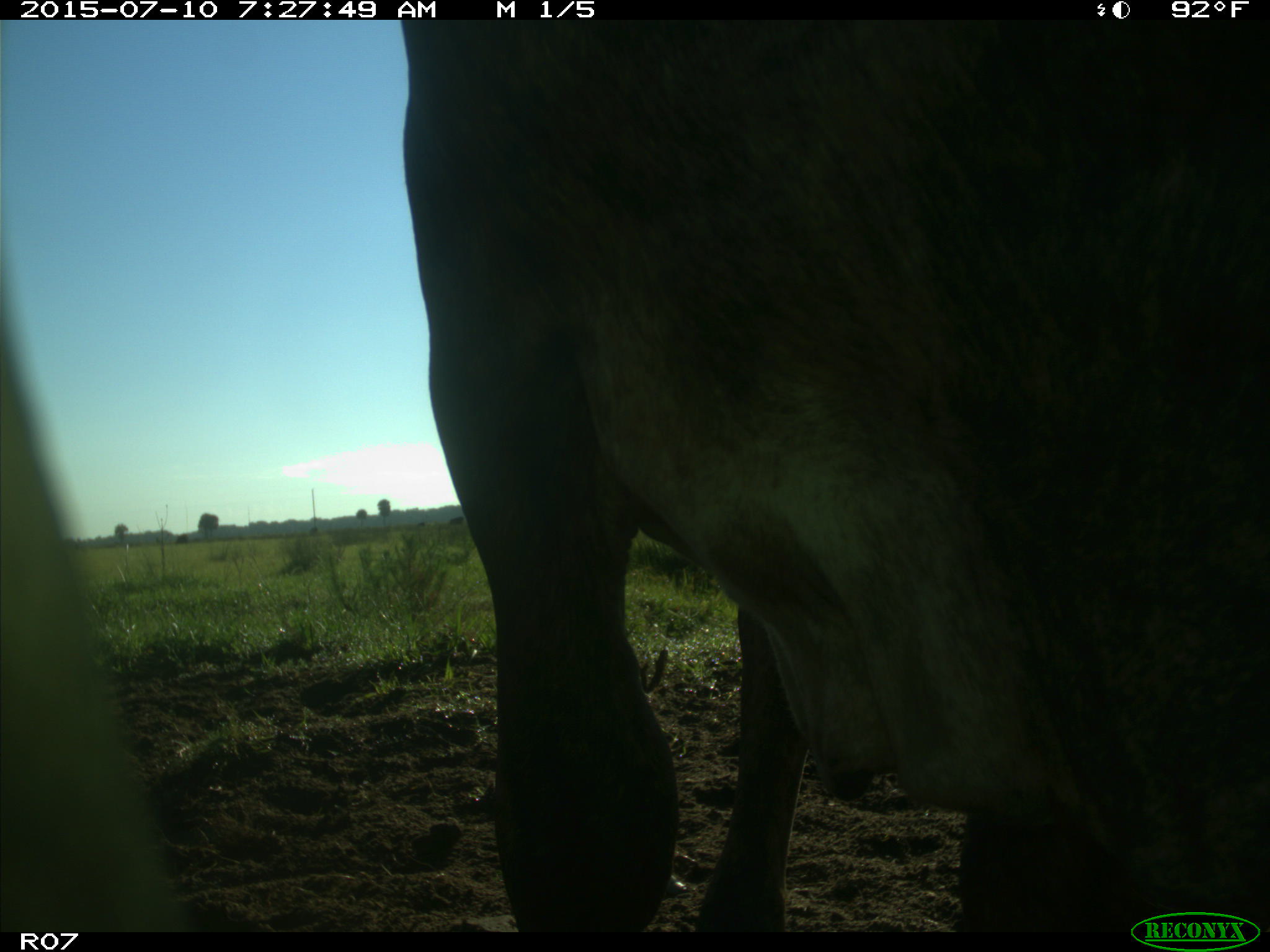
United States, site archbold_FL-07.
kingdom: Animalia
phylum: Chordata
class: Mammalia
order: Artiodactyla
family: Bovidae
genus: Bos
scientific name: Bos taurus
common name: domestic cow